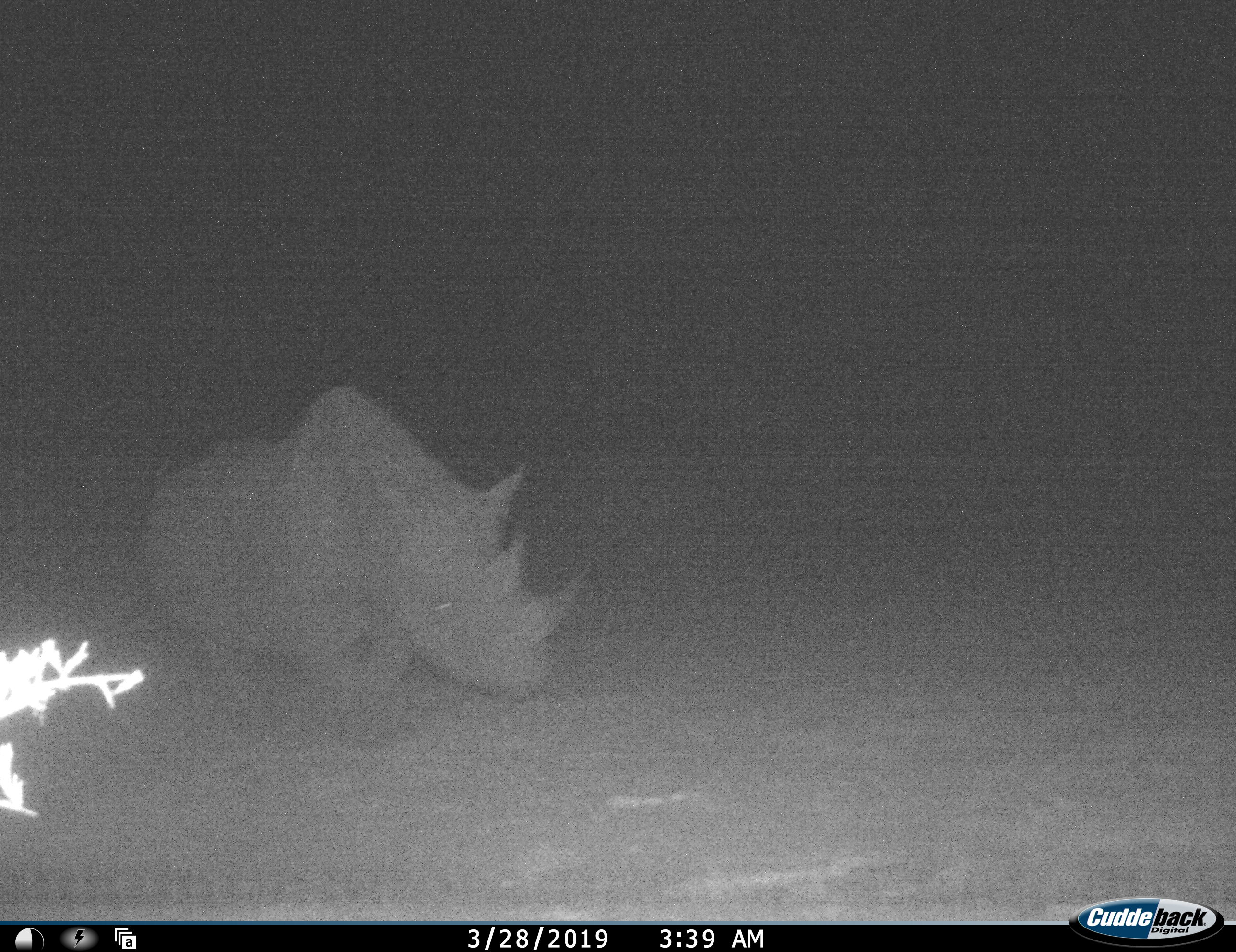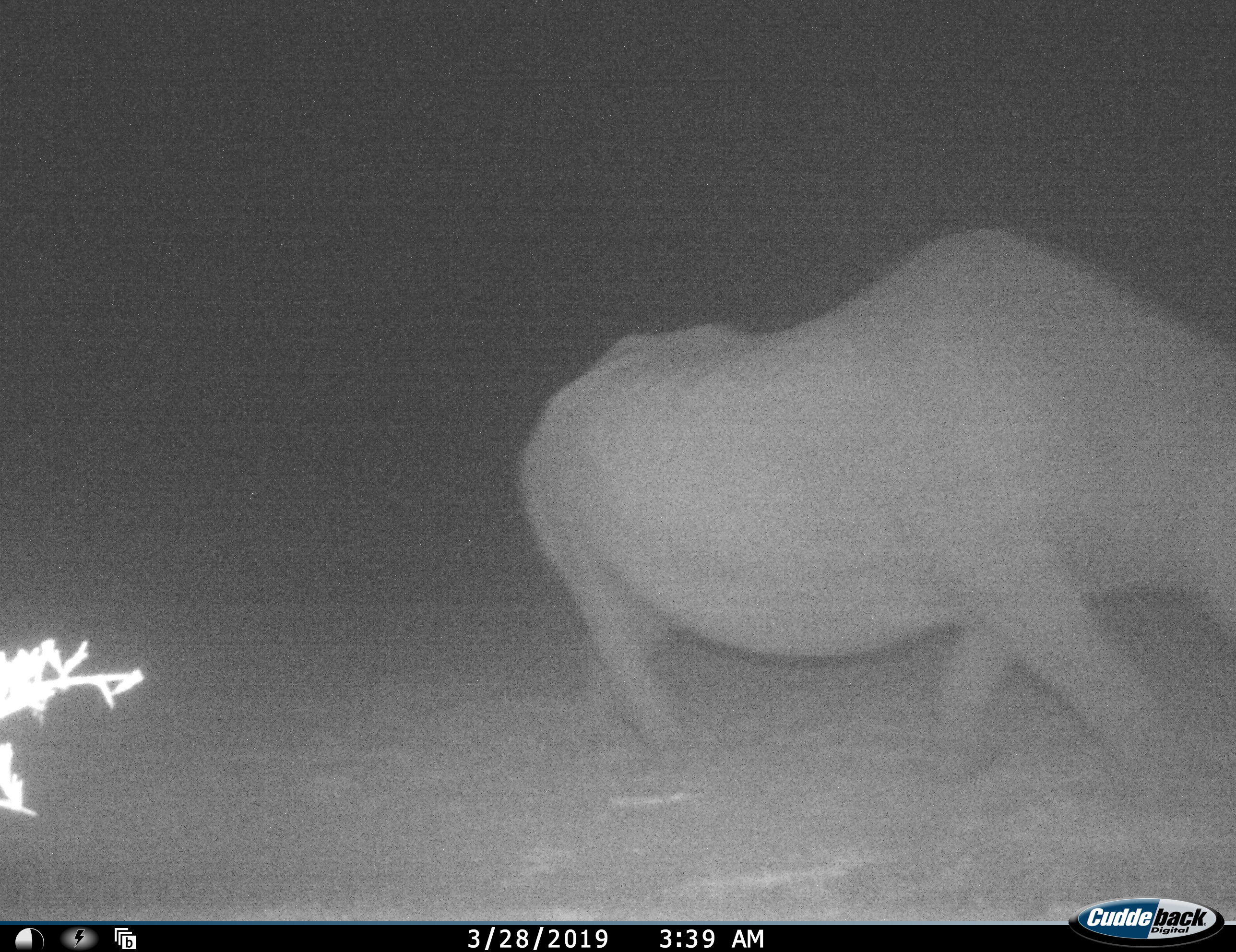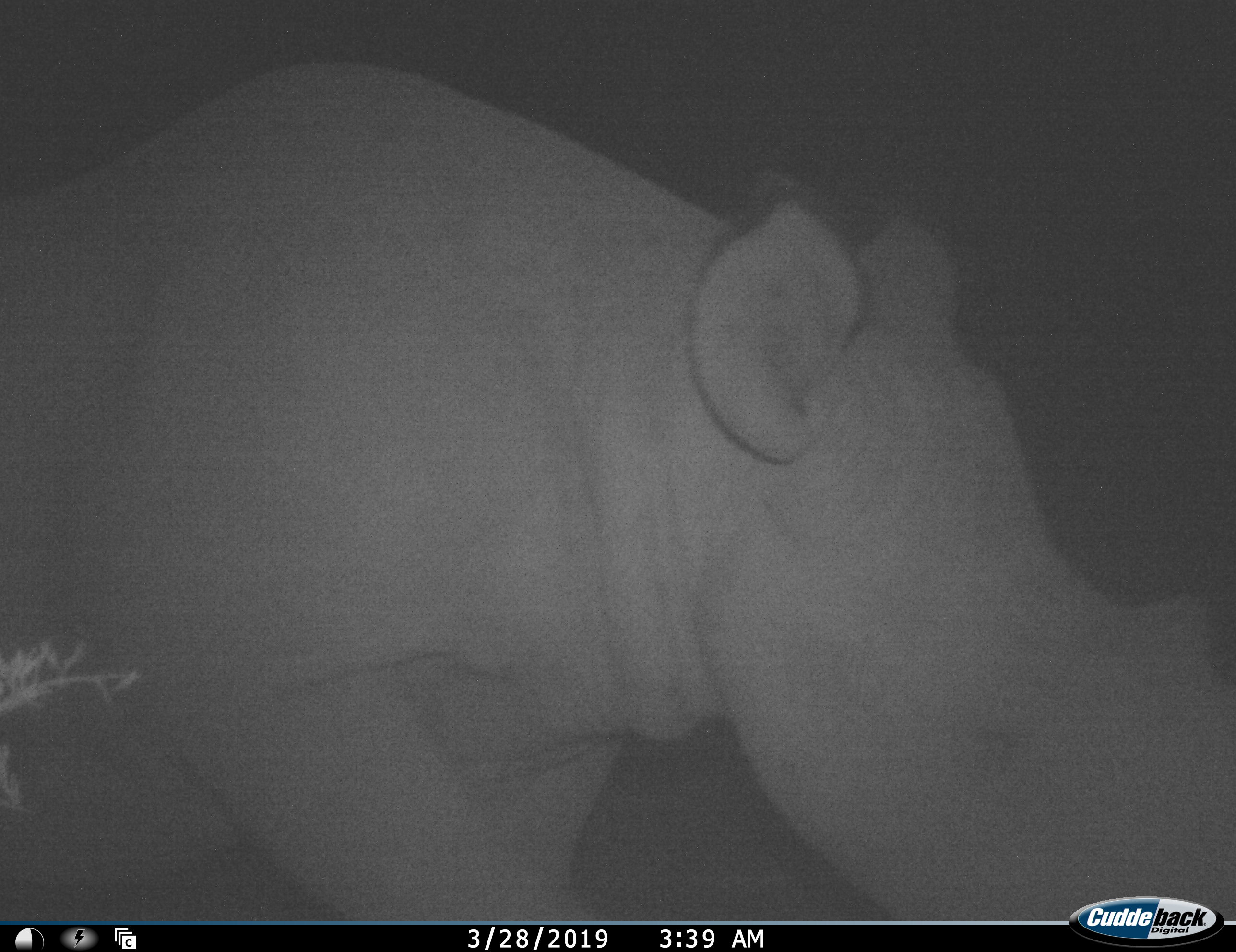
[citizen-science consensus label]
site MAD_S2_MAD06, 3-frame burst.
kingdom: Animalia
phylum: Chordata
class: Mammalia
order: Perissodactyla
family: Rhinocerotidae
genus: Diceros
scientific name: Diceros bicornis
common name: black rhinoceros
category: rhinocerosblack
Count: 1.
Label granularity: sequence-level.